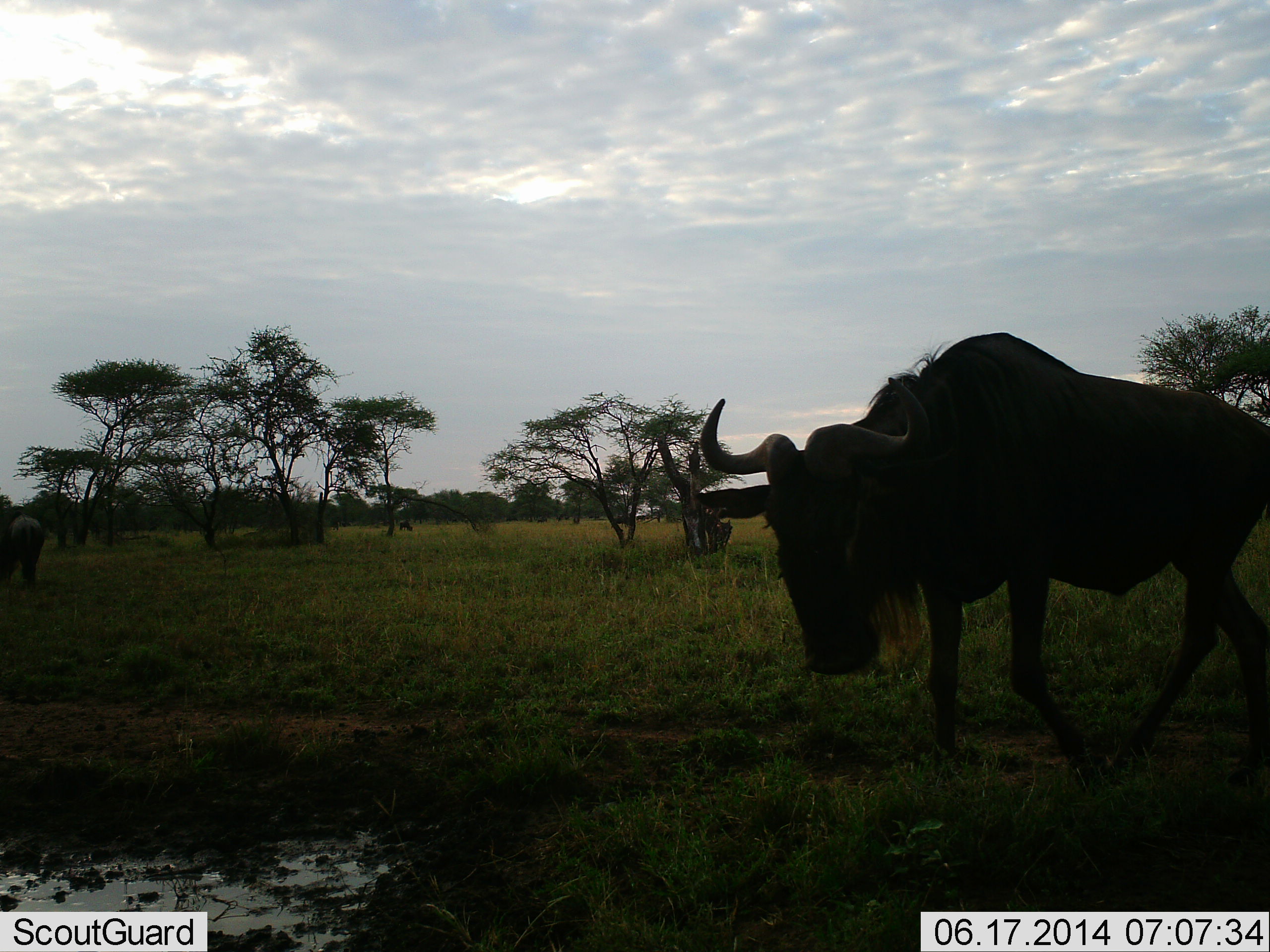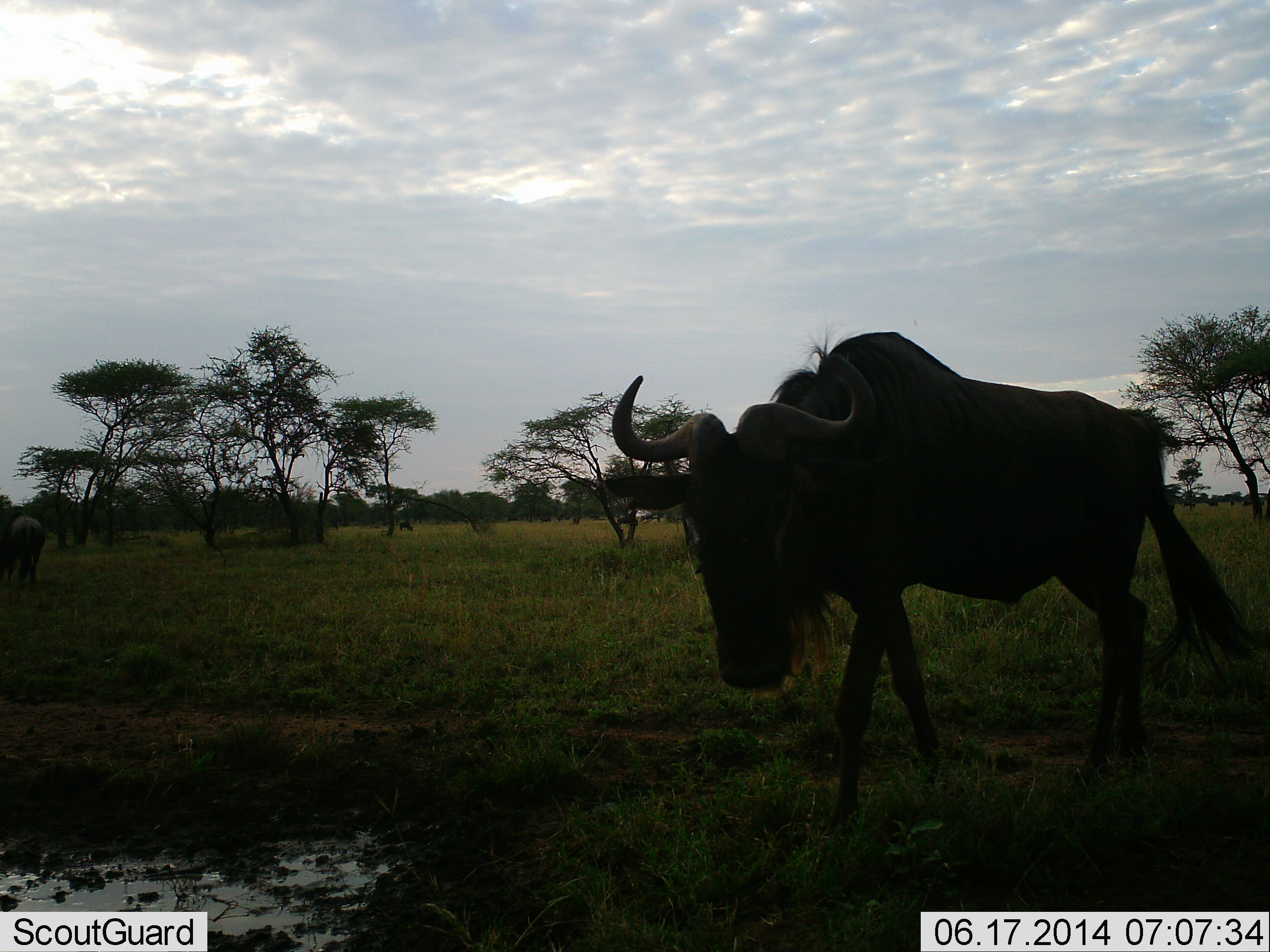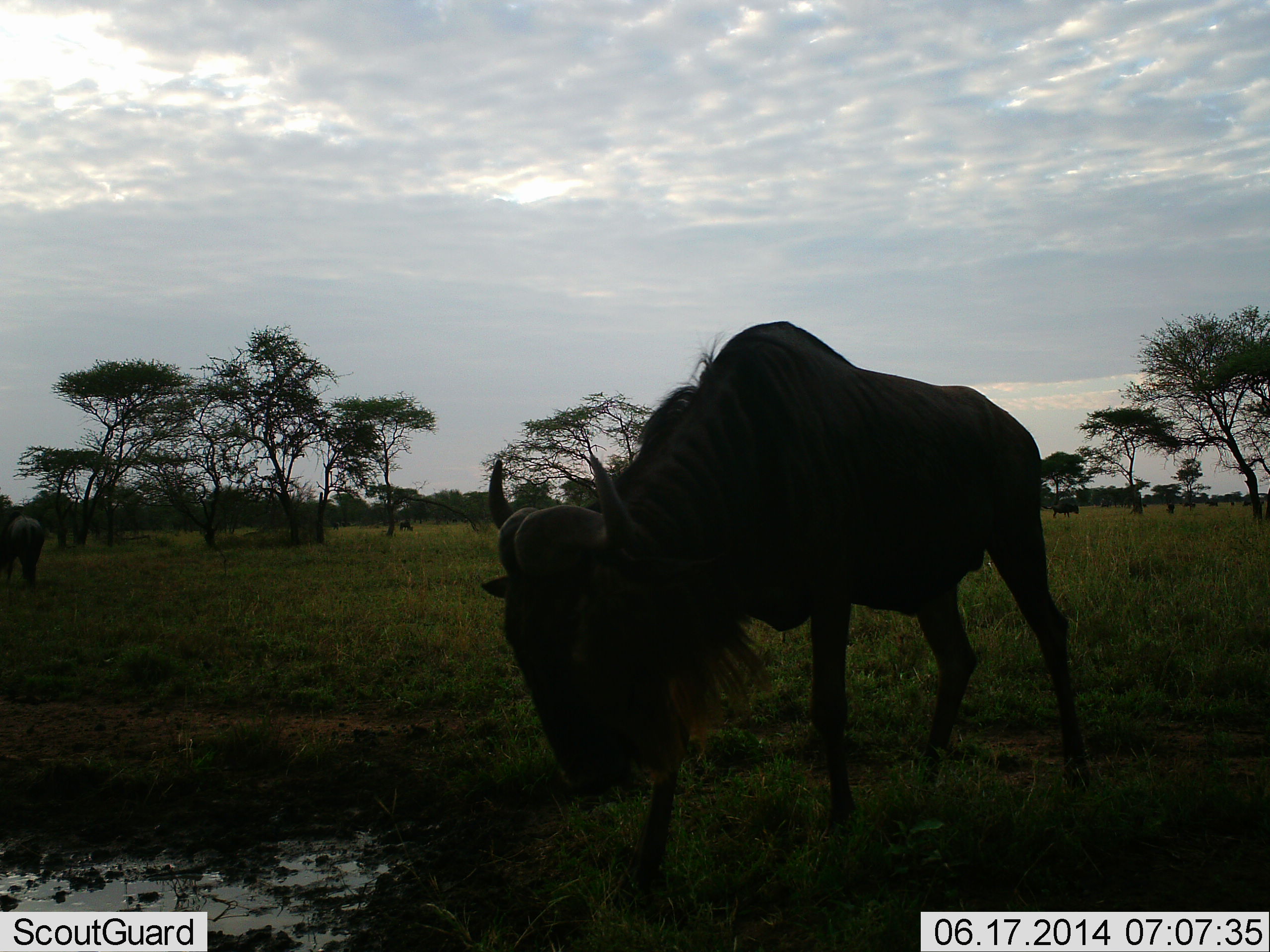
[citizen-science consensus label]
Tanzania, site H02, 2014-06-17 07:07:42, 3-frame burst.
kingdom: Animalia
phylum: Chordata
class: Mammalia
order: Artiodactyla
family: Bovidae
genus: Connochaetes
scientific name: Connochaetes taurinus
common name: blue wildebeest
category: wildebeest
Wildebeest (blue wildebeest) (Connochaetes taurinus), count 1. Behavior (volunteer vote fractions): standing 27%, resting 0%, moving 82%, interacting 9%. Young present (vote fraction): 0%. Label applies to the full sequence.